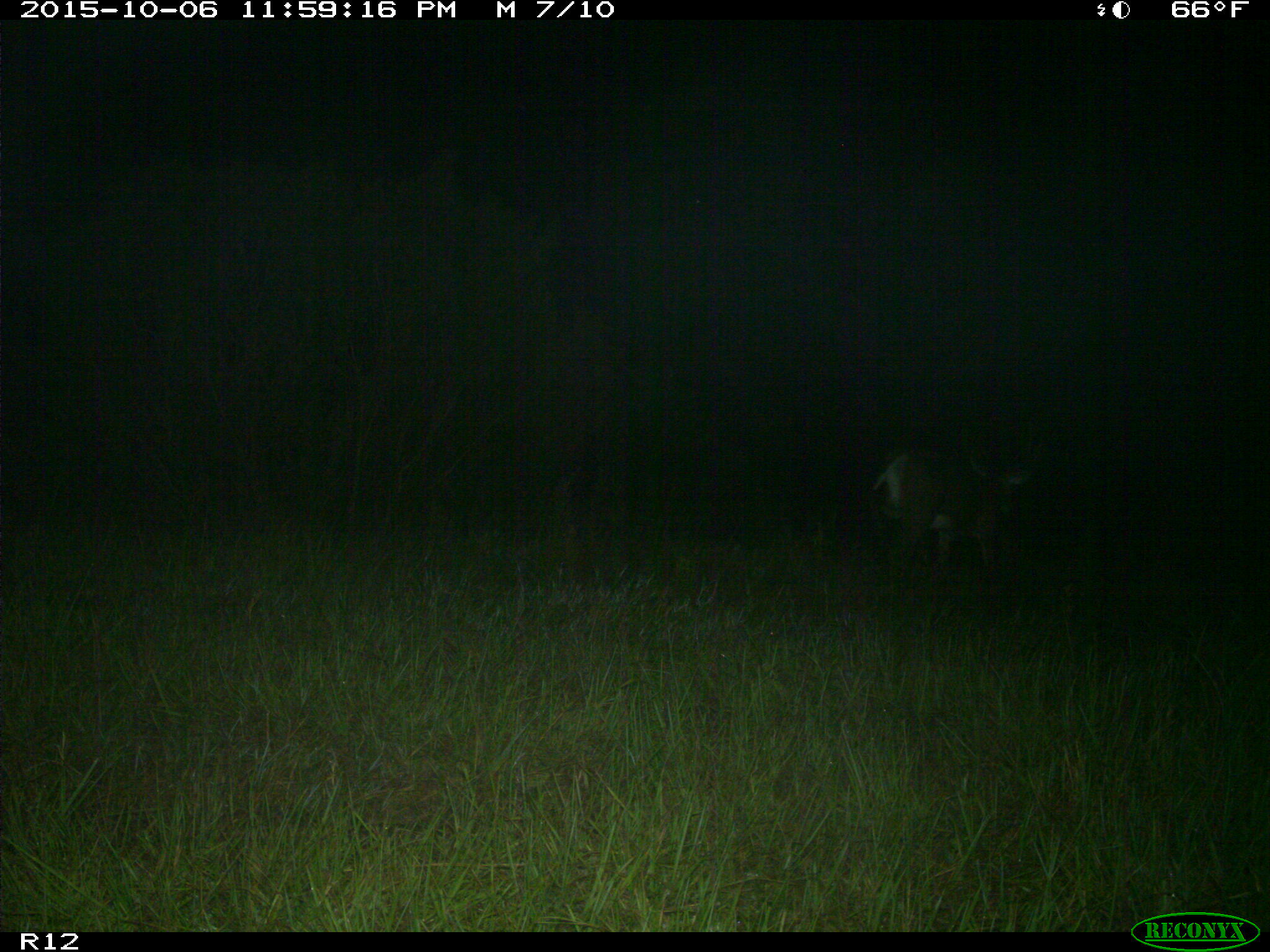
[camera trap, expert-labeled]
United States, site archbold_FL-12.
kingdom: Animalia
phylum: Chordata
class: Mammalia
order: Artiodactyla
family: Cervidae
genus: Odocoileus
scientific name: Odocoileus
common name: deer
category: unidentified deer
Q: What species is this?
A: Unidentified deer (deer) (Odocoileus).